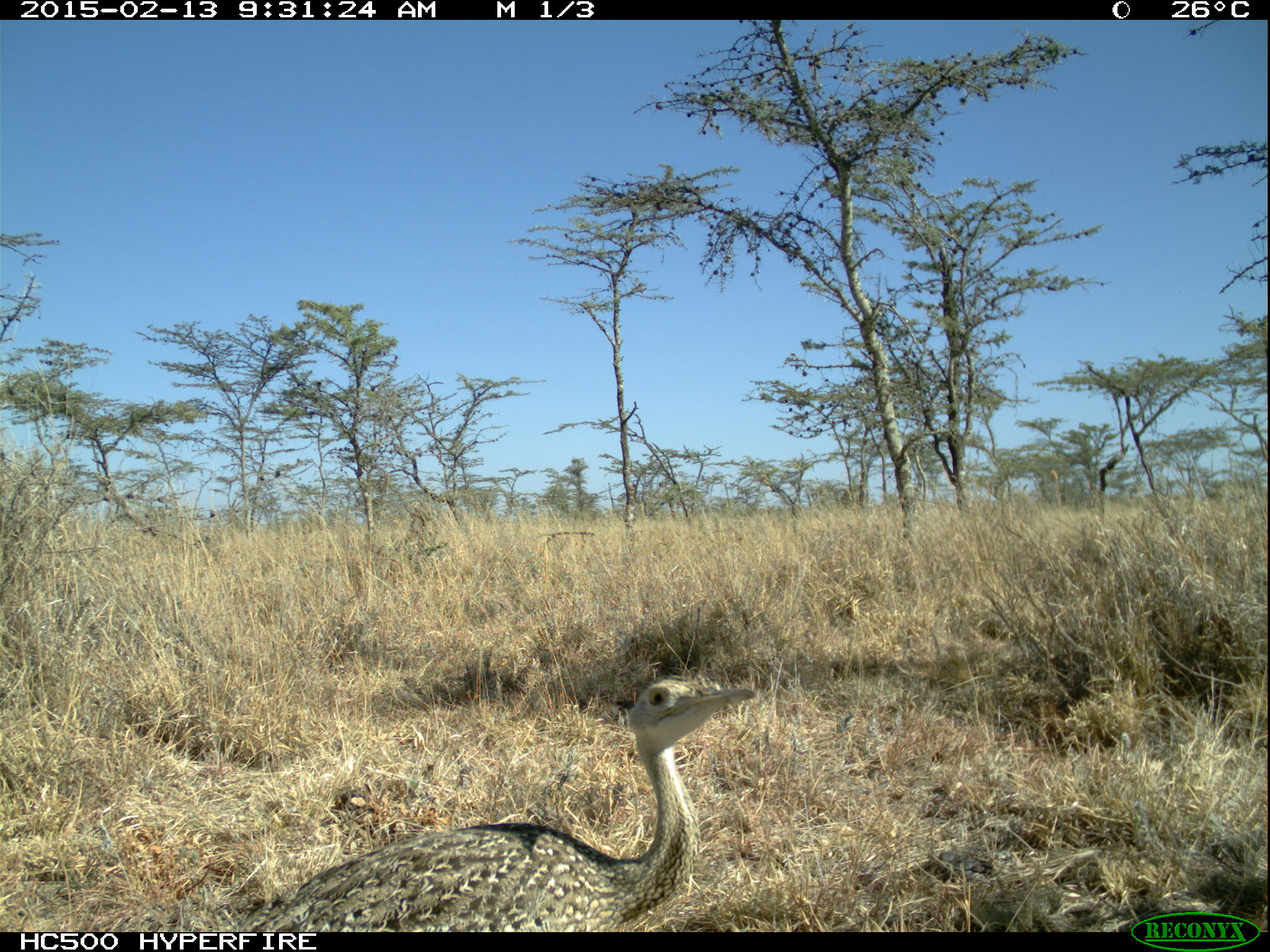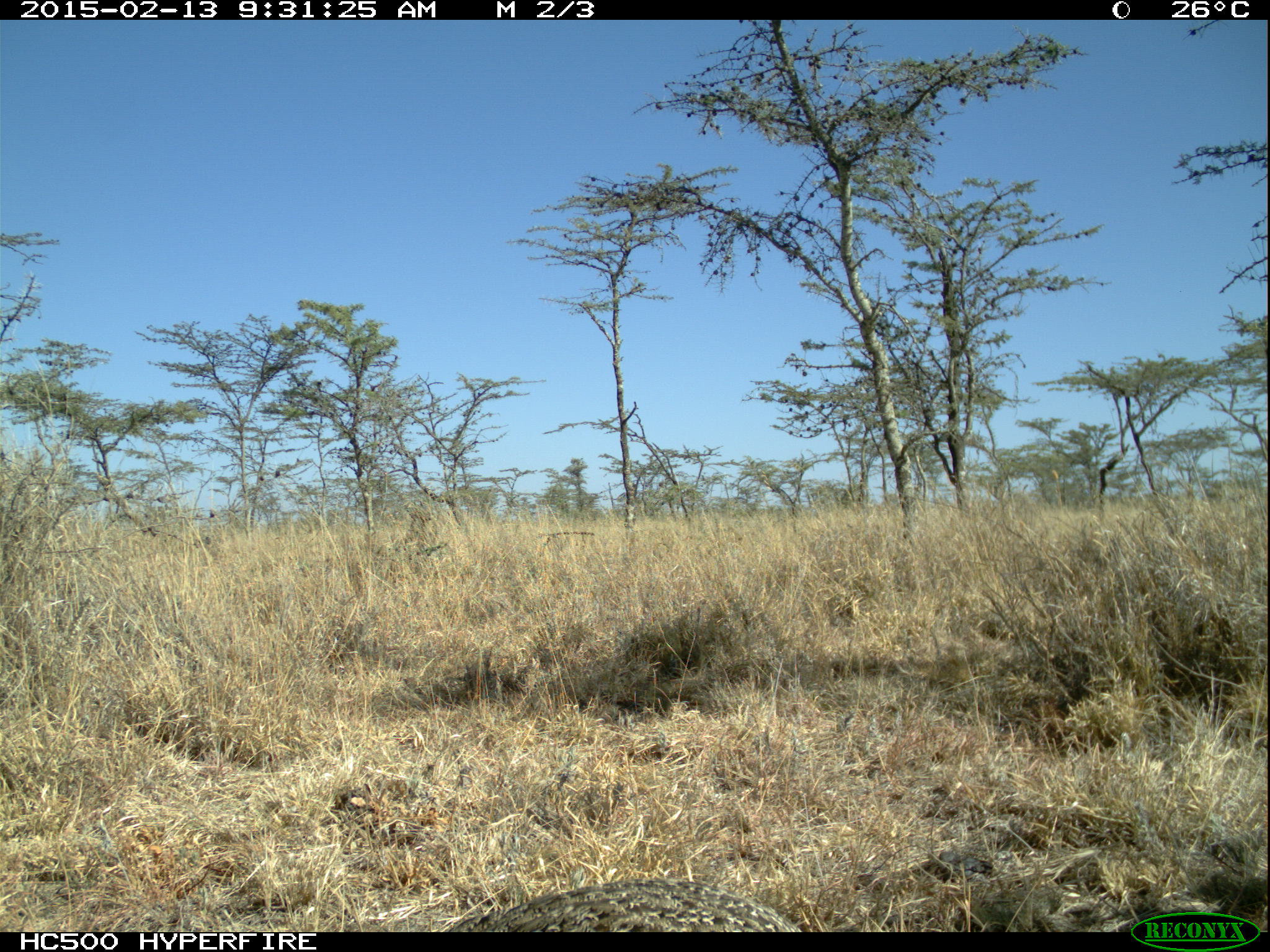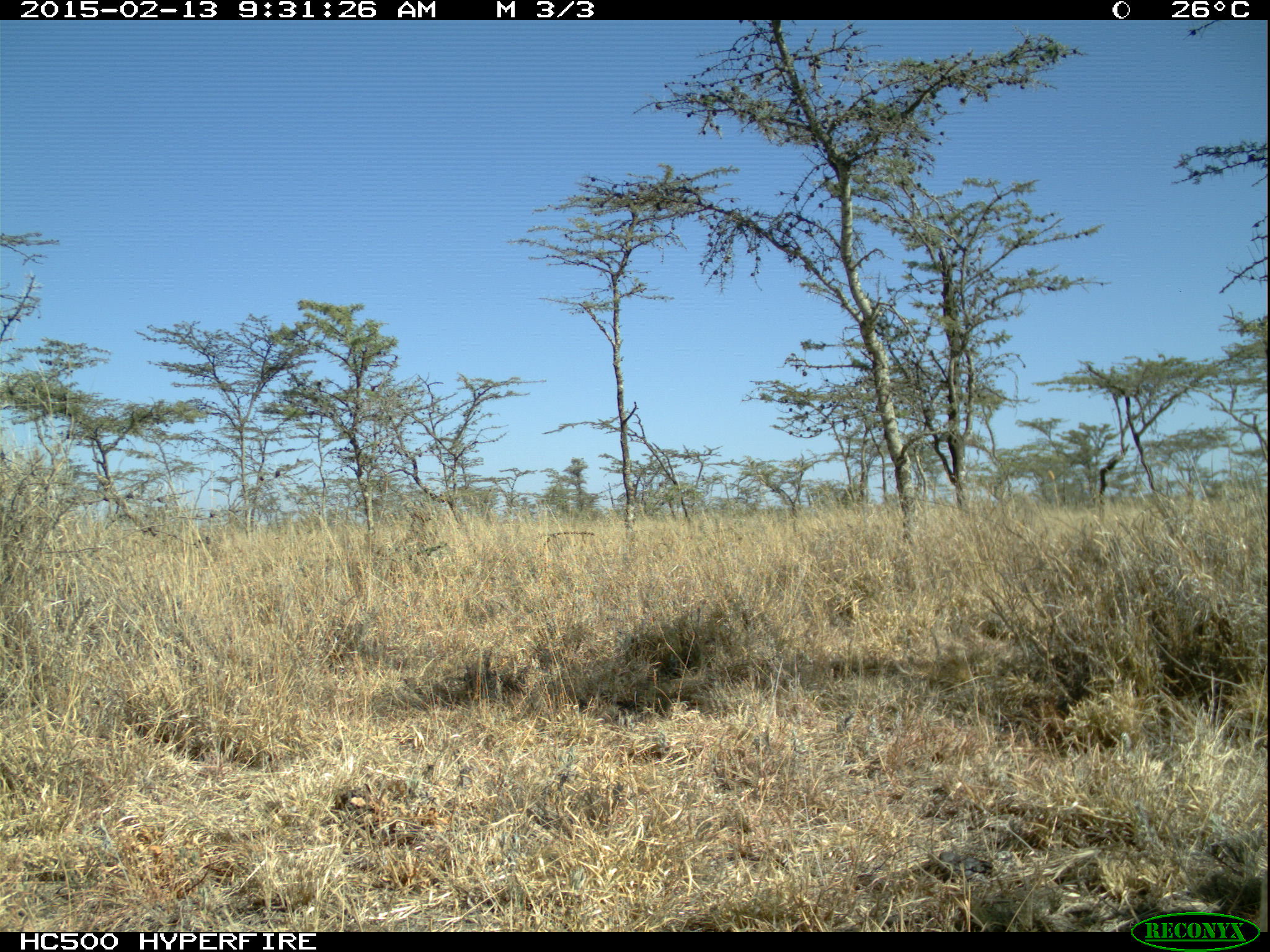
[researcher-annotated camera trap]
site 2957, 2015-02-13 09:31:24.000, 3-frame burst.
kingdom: Animalia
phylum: Chordata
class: Aves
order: Otidiformes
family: Otididae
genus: Lissotis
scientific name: Lissotis melanogaster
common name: black-bellied bustard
Lissotis melanogaster (black-bellied bustard), count 1.